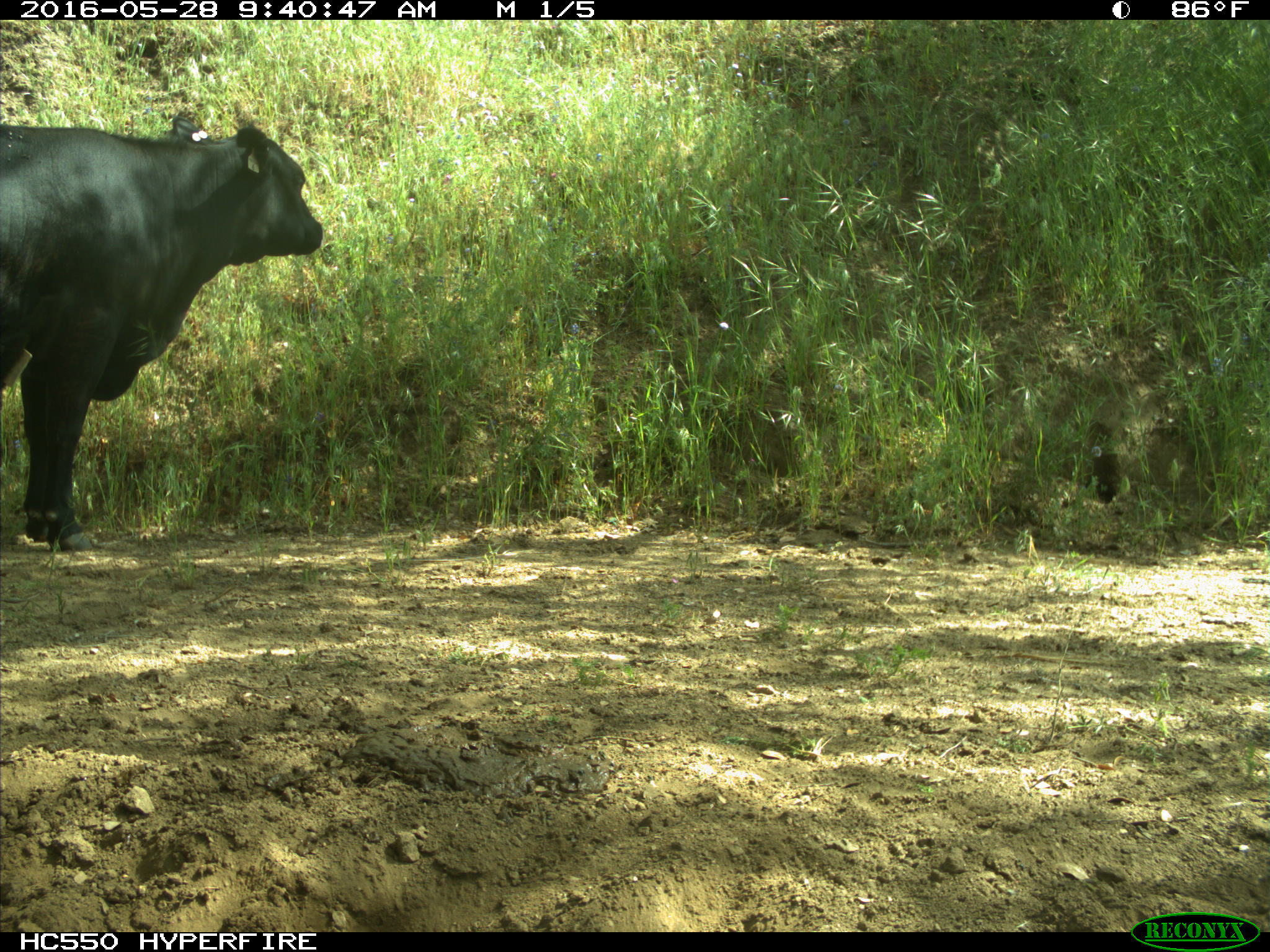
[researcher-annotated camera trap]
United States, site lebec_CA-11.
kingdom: Animalia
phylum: Chordata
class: Mammalia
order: Artiodactyla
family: Bovidae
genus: Bos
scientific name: Bos taurus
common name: domestic cow